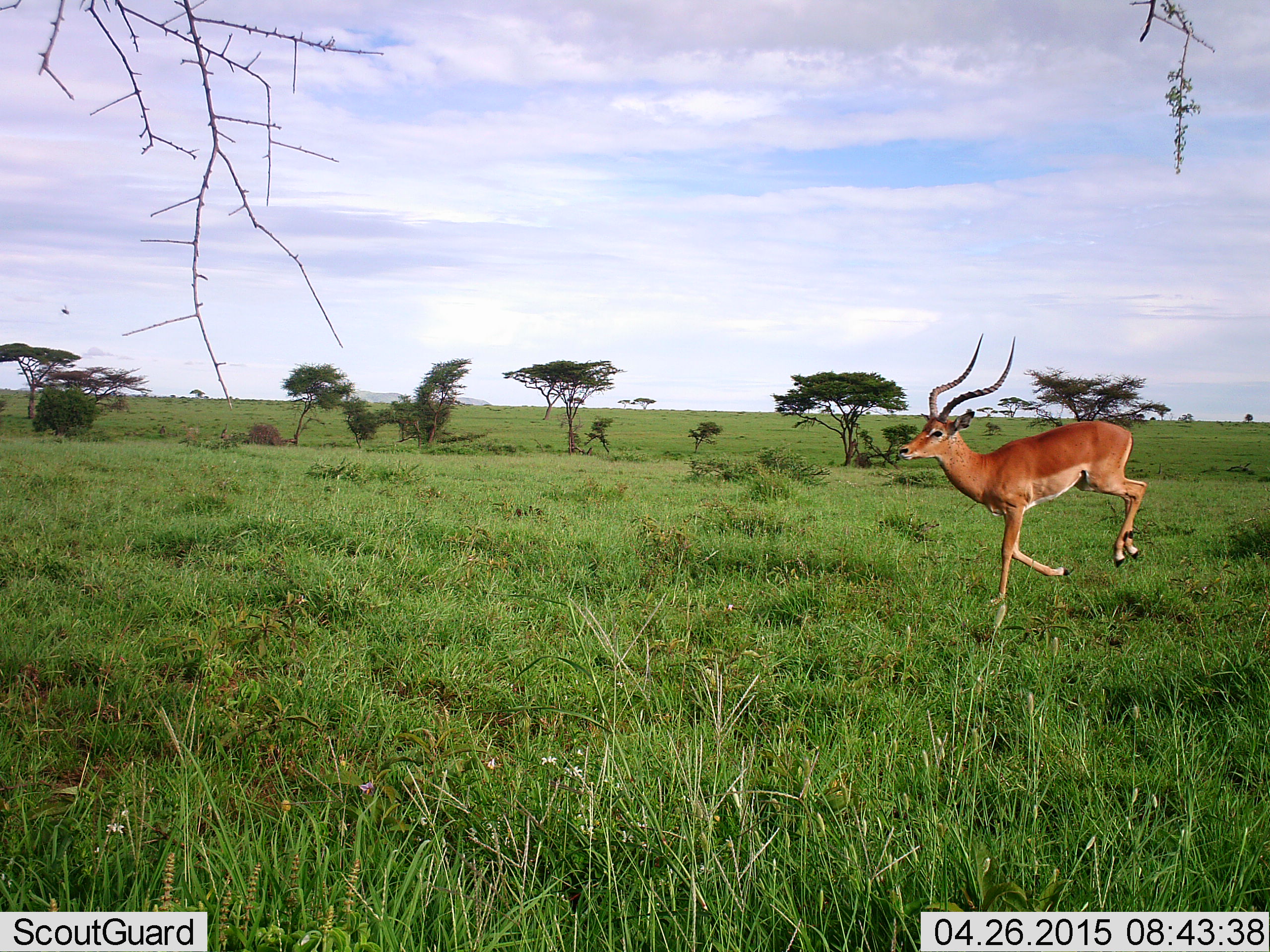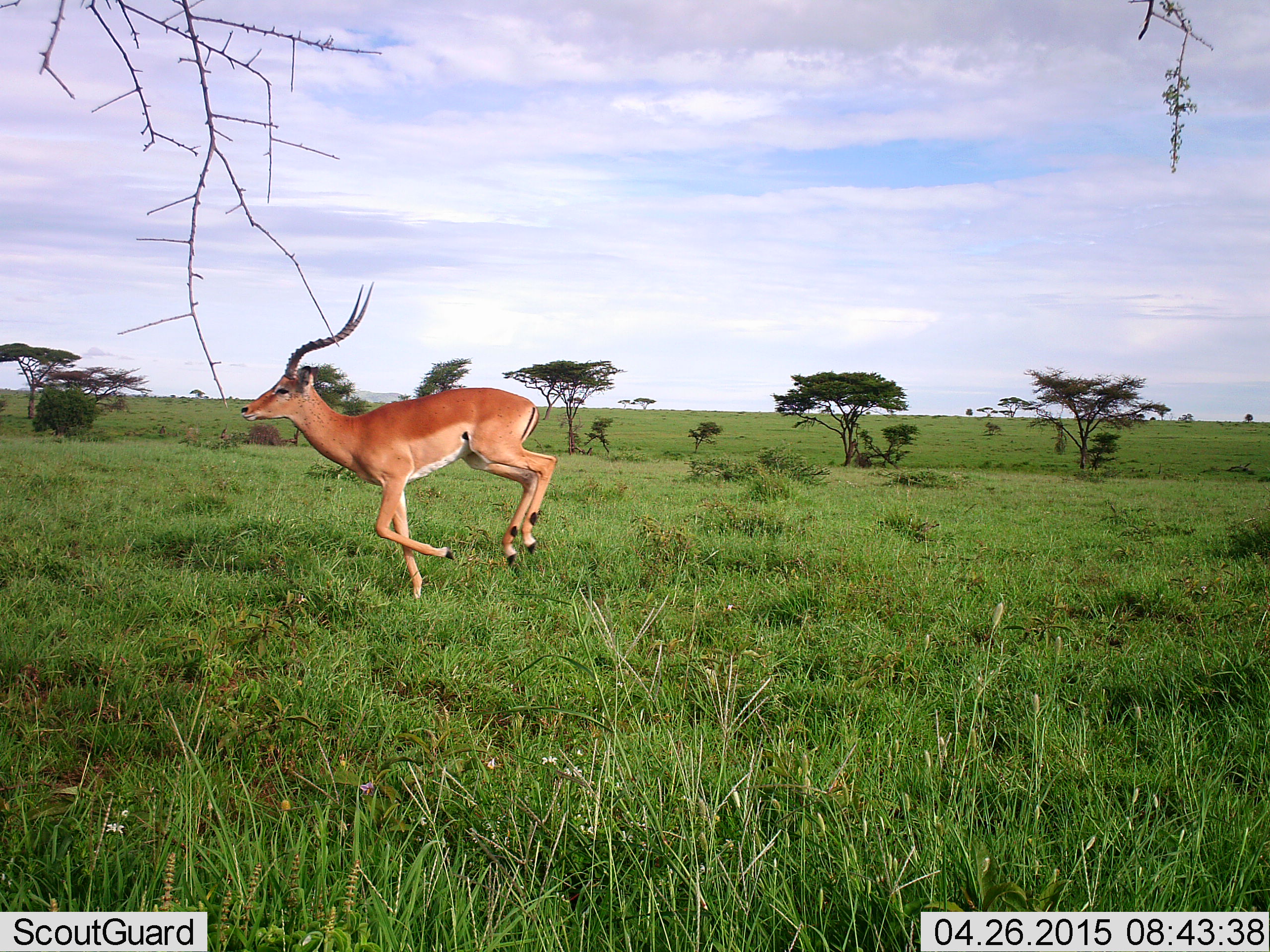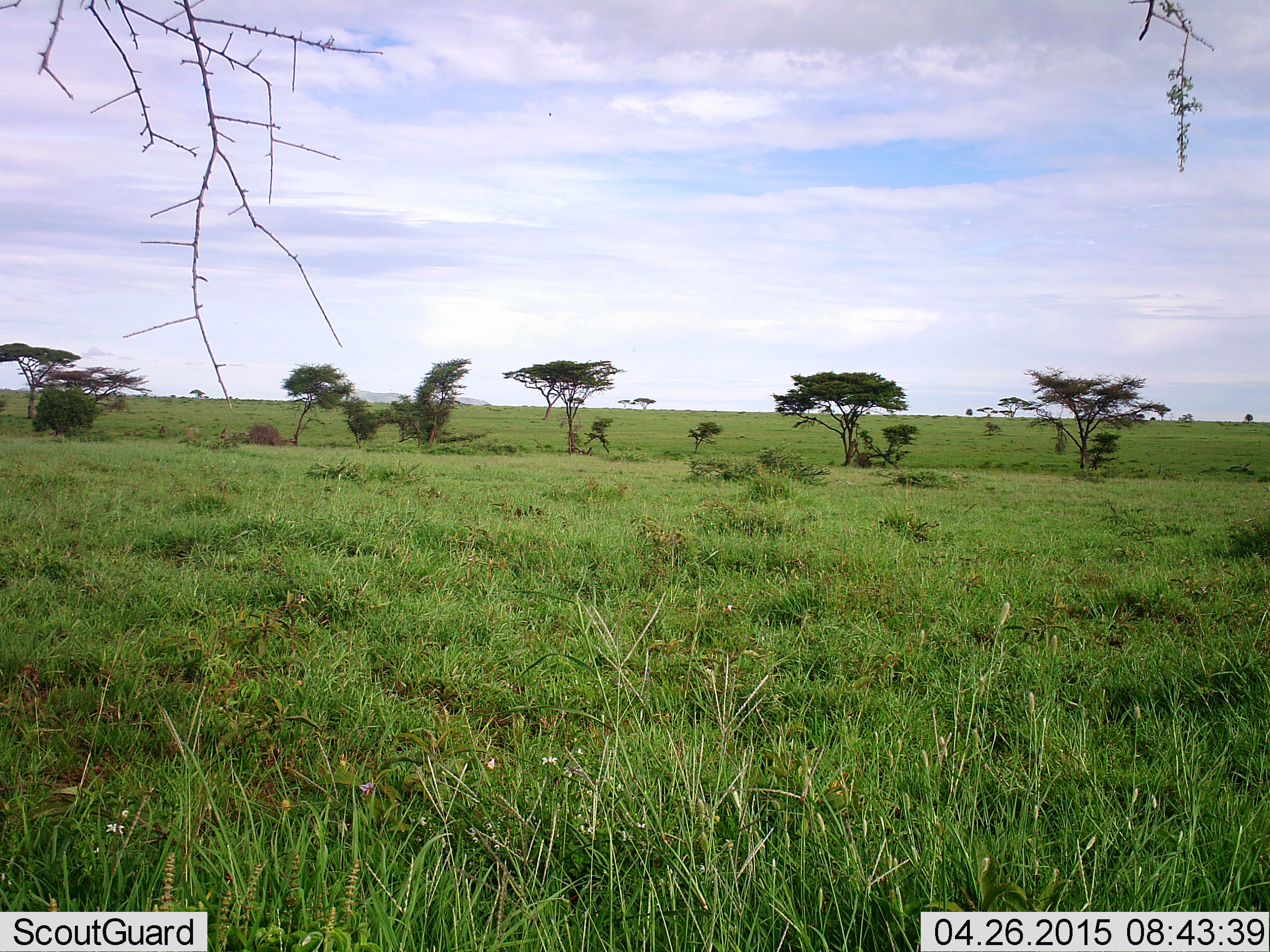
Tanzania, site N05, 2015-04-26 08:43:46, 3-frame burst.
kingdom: Animalia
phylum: Chordata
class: Mammalia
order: Artiodactyla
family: Bovidae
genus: Aepyceros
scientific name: Aepyceros melampus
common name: impala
Impala (Aepyceros melampus), count 1. Behavior (volunteer vote fractions): standing 0%, resting 0%, moving 100%, interacting 0%. Young present (vote fraction): 0%. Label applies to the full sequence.